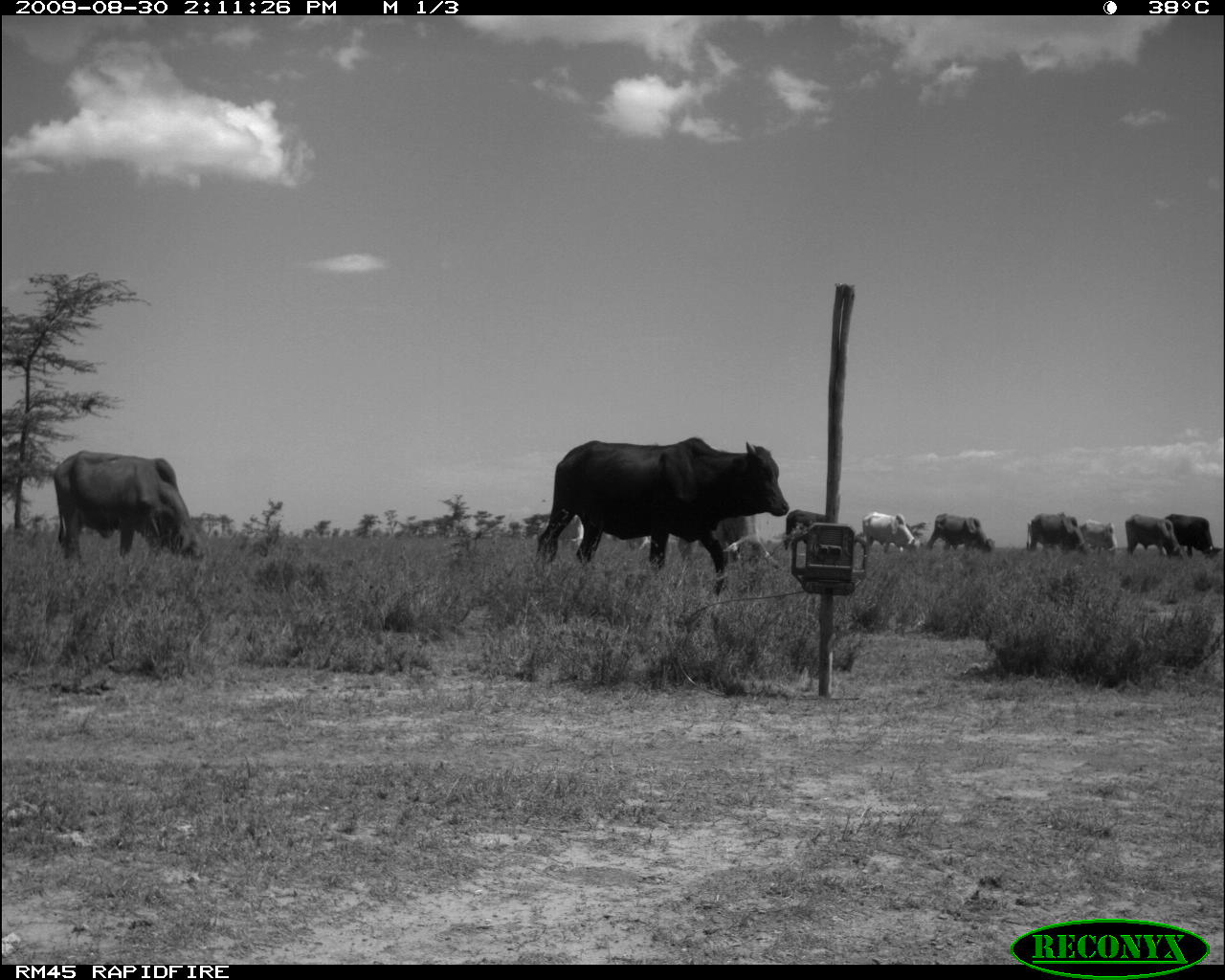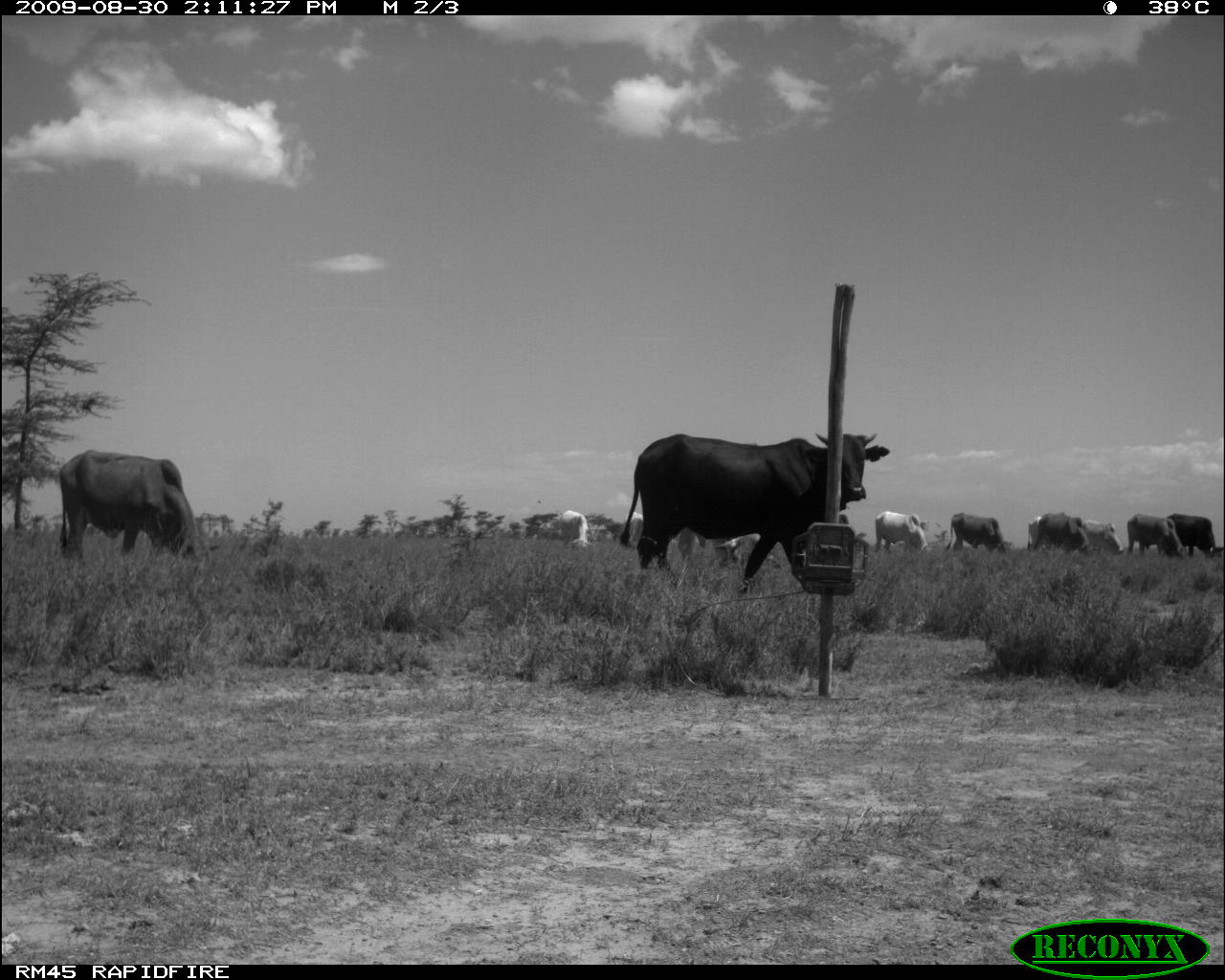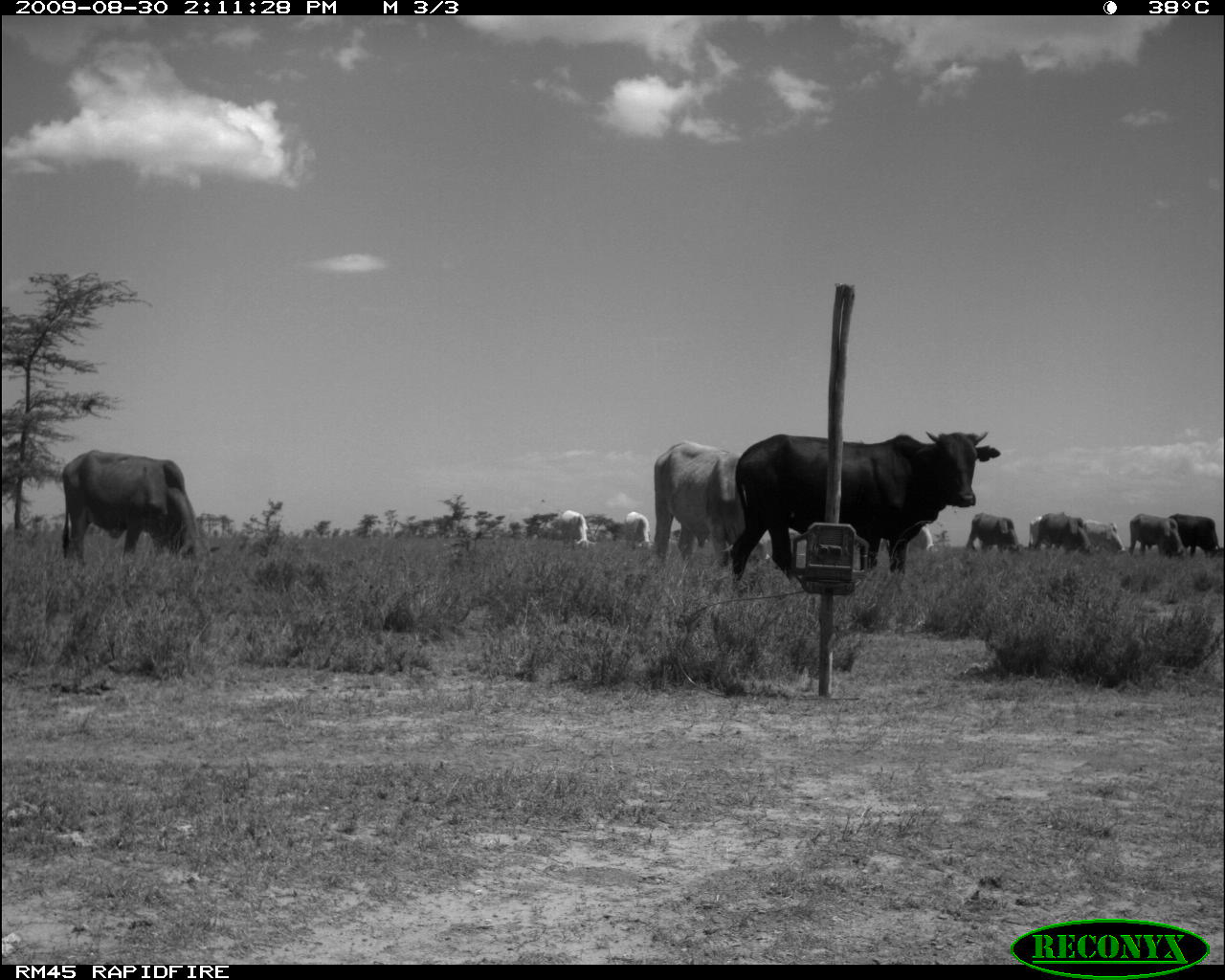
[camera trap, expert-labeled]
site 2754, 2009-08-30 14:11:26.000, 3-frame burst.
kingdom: Animalia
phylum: Chordata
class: Mammalia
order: Artiodactyla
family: Bovidae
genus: Bos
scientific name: Bos taurus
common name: domestic cattle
Bos taurus (domestic cattle), count 10.